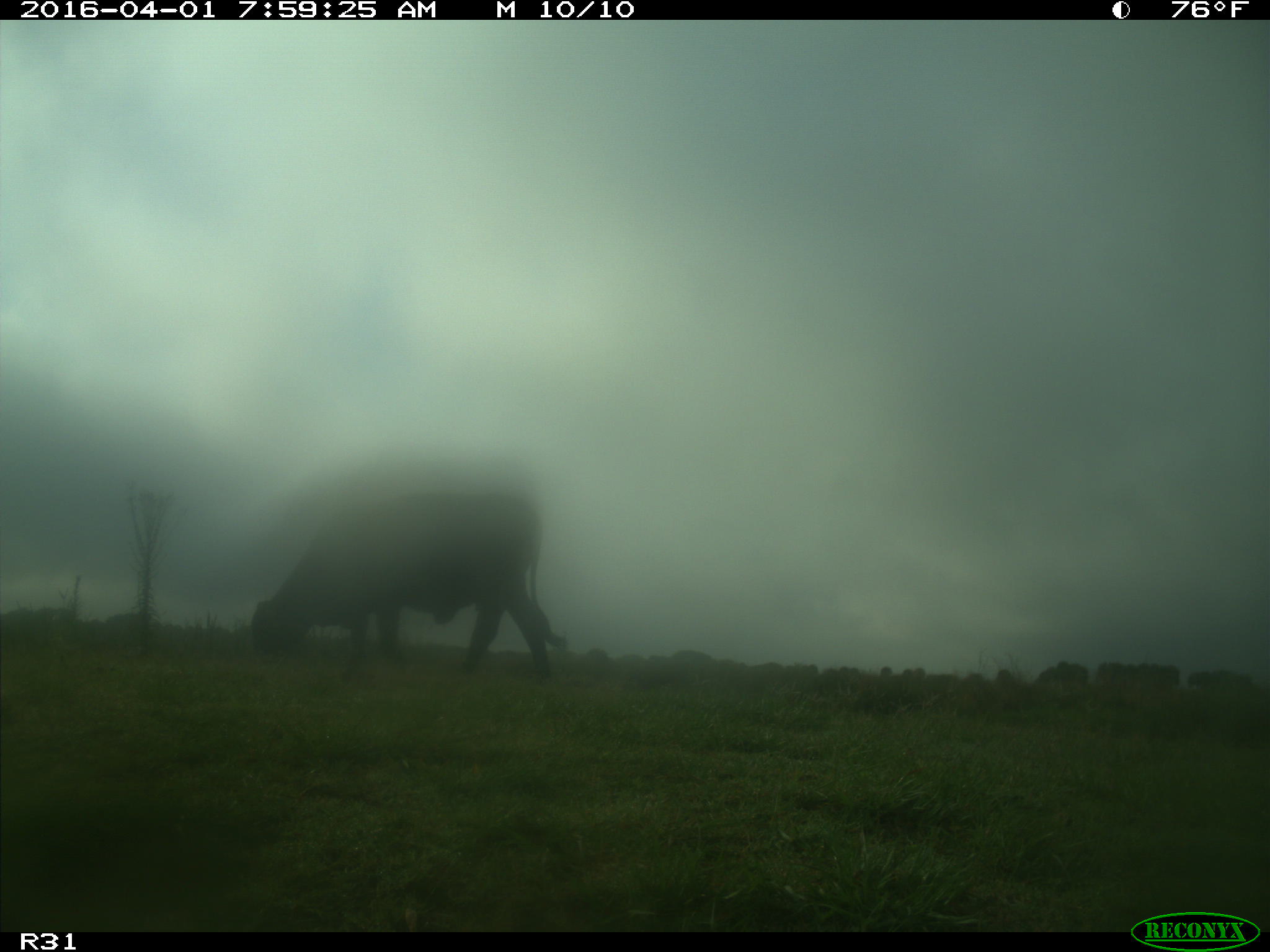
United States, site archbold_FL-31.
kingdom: Animalia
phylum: Chordata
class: Mammalia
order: Artiodactyla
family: Bovidae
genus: Bos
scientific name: Bos taurus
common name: domestic cow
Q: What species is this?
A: Bos taurus (domestic cow).